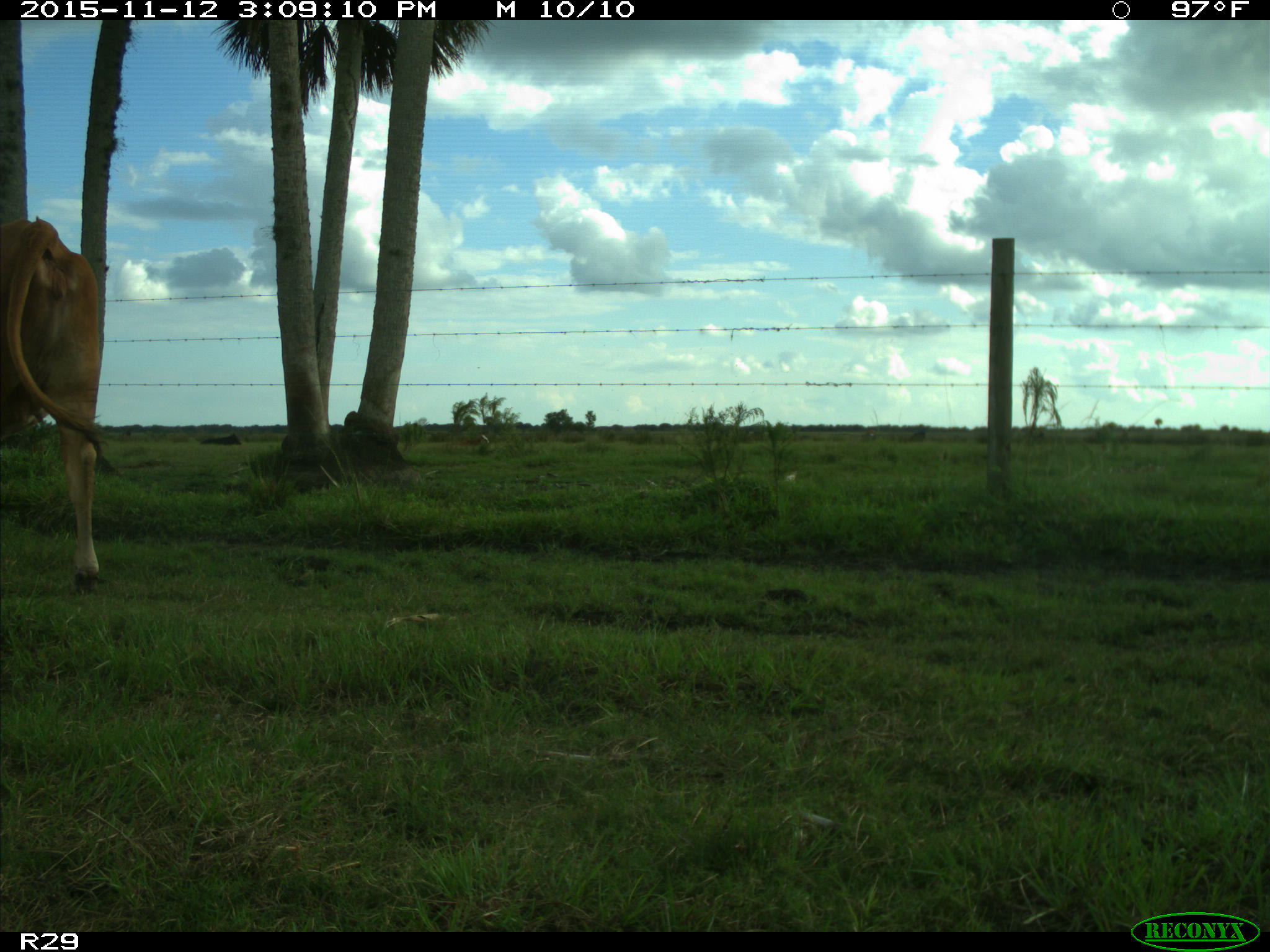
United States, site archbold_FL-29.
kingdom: Animalia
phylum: Chordata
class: Mammalia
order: Artiodactyla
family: Bovidae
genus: Bos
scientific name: Bos taurus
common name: domestic cow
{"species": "Bos taurus (domestic cow)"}